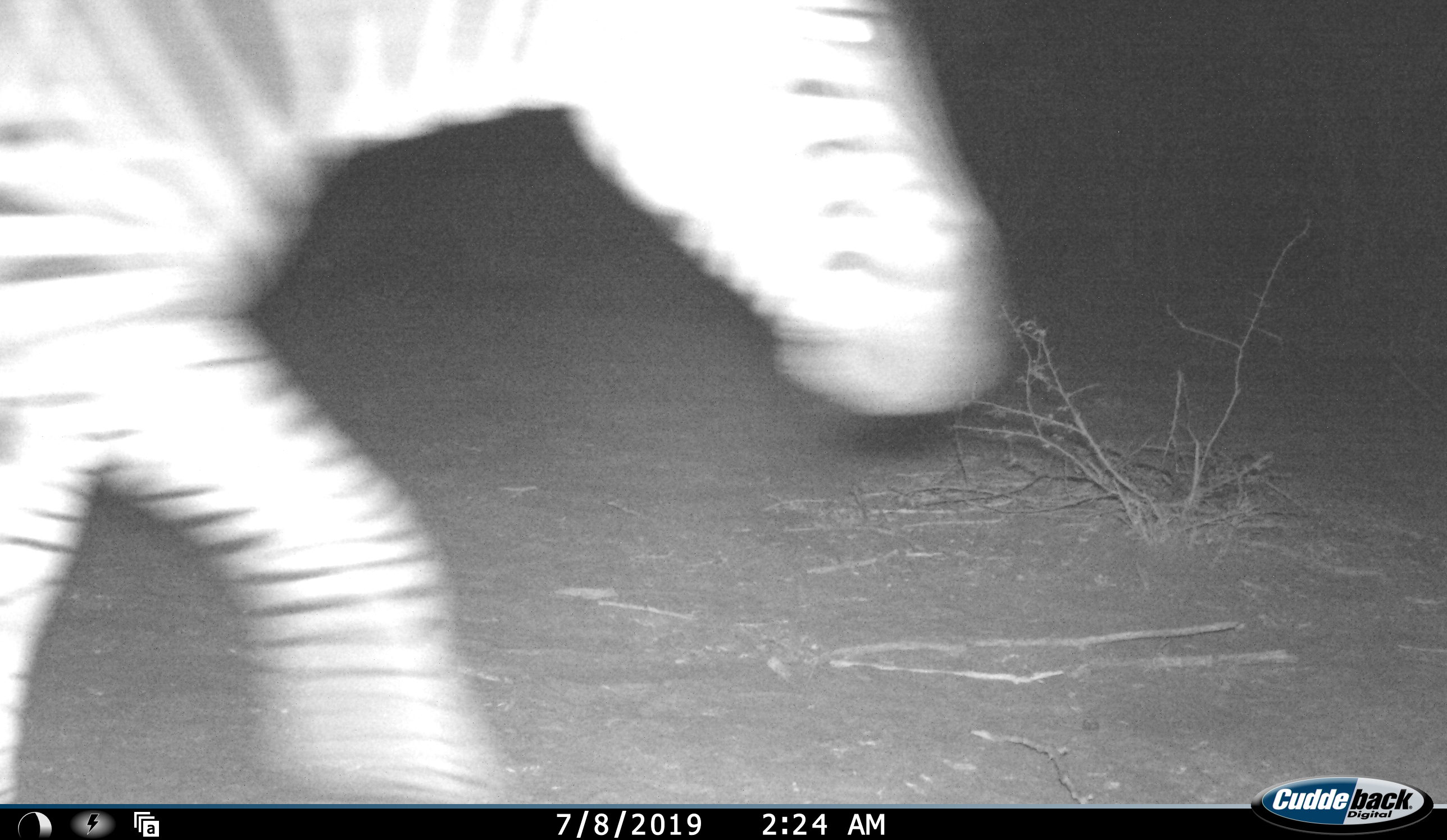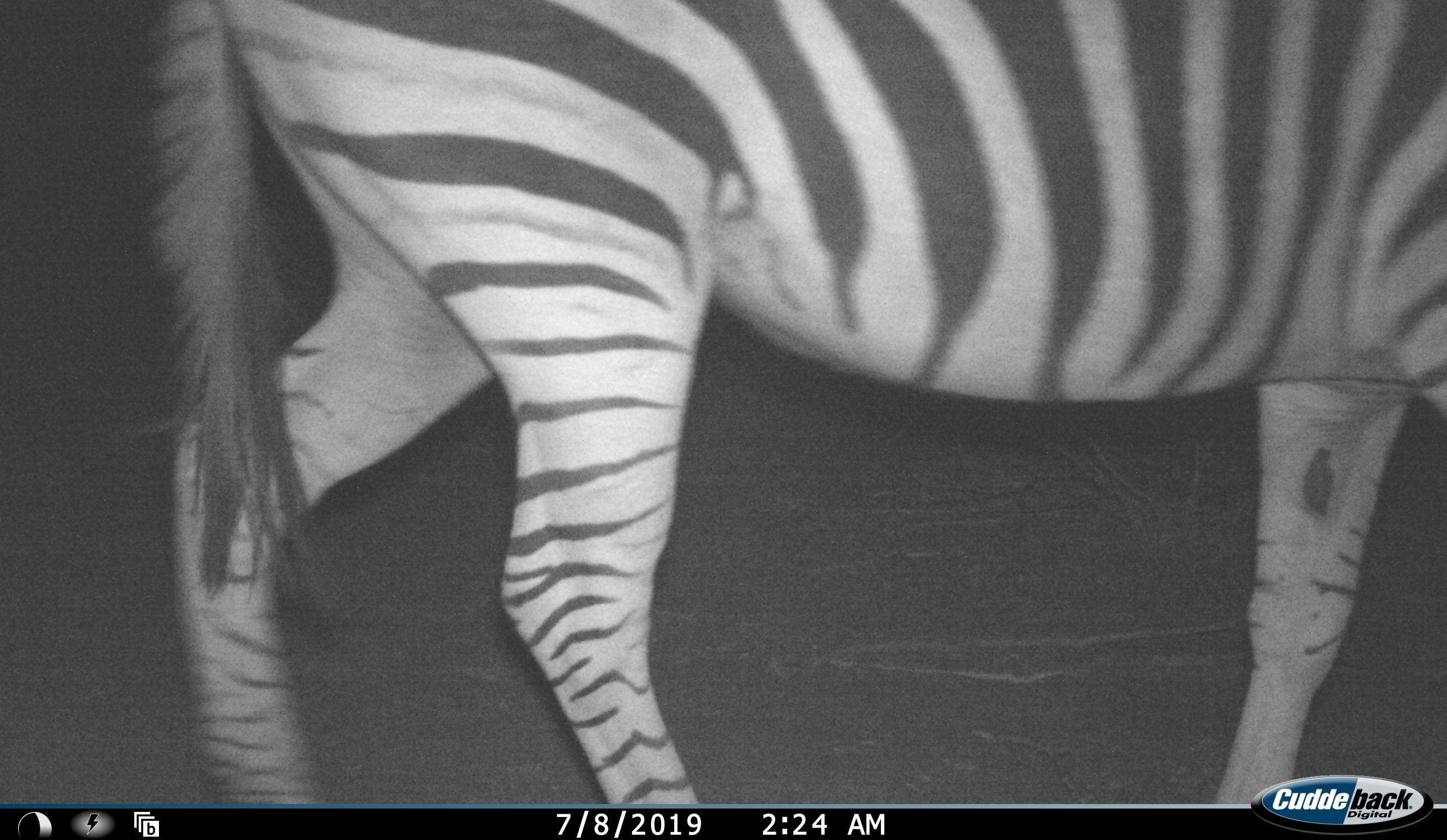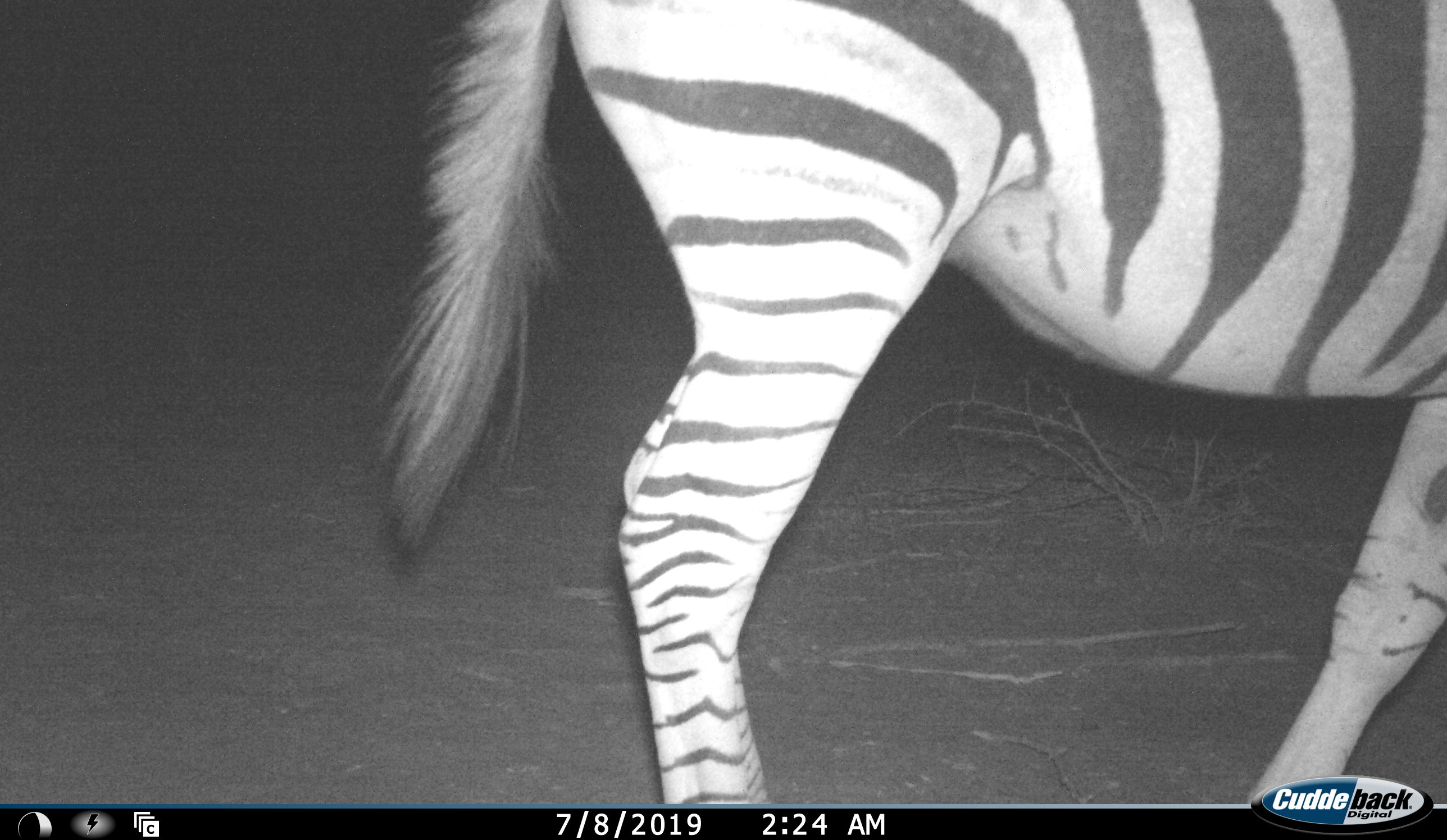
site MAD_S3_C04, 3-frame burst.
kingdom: Animalia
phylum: Chordata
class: Mammalia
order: Perissodactyla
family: Equidae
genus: Equus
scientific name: Equus quagga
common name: plains zebra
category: zebraplains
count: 1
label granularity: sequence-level